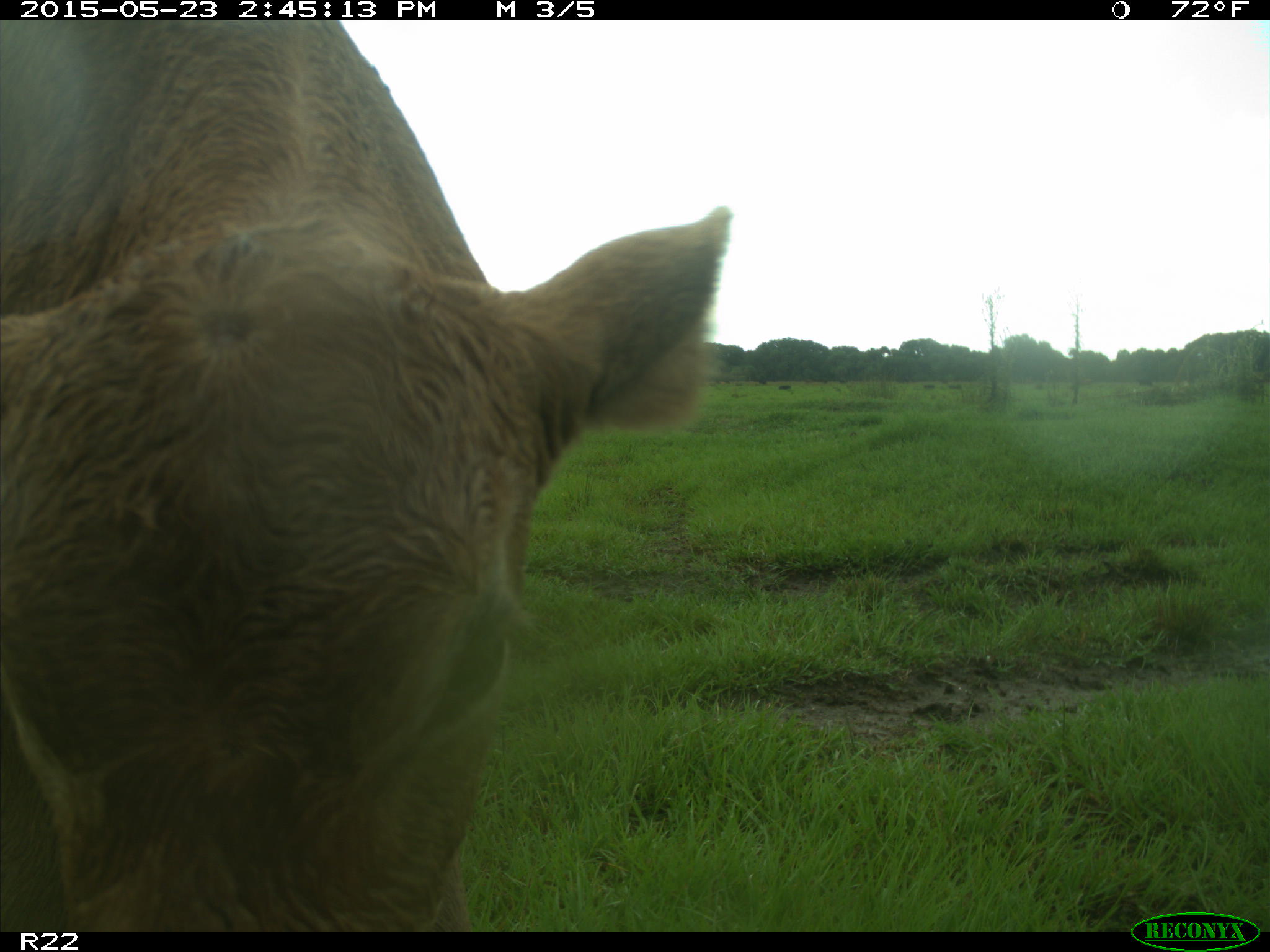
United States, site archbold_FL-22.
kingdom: Animalia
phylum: Chordata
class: Aves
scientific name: Aves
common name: birds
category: unidentified bird